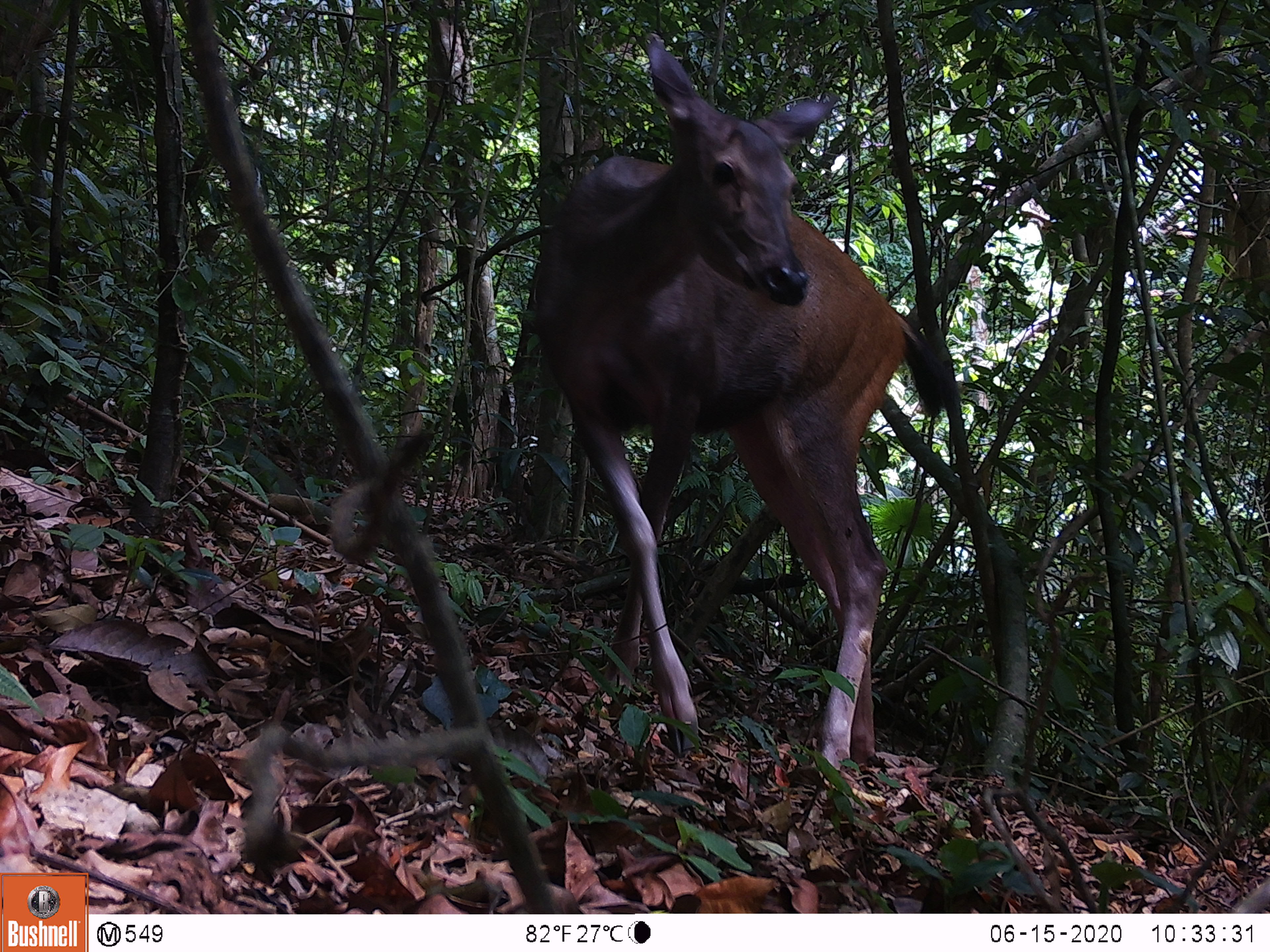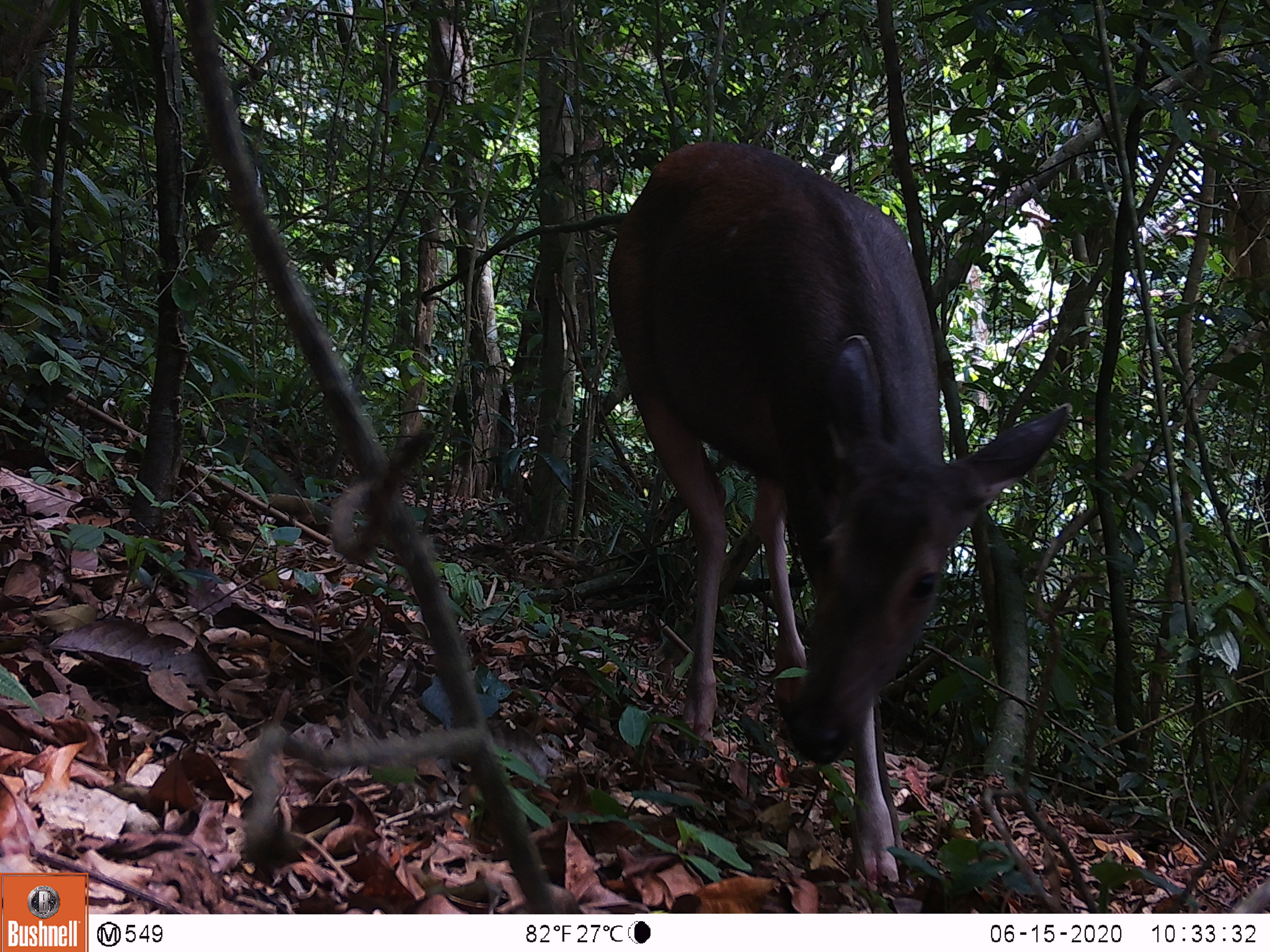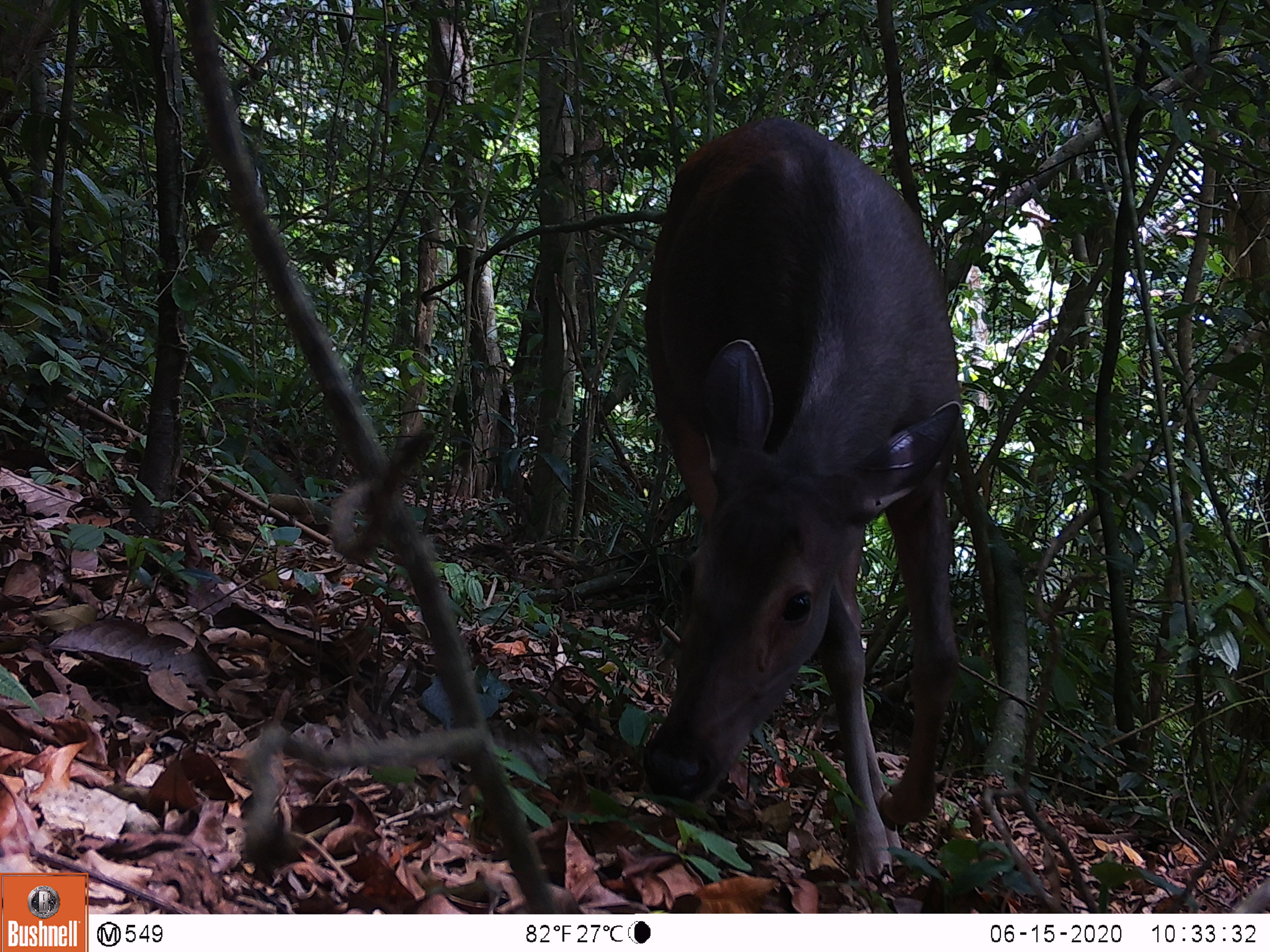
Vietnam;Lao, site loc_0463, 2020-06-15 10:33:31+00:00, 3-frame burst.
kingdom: Animalia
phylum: Chordata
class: Mammalia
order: Artiodactyla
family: Cervidae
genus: Rusa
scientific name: Rusa unicolor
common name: sambar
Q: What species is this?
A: Sambar (Rusa unicolor).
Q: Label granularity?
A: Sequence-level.